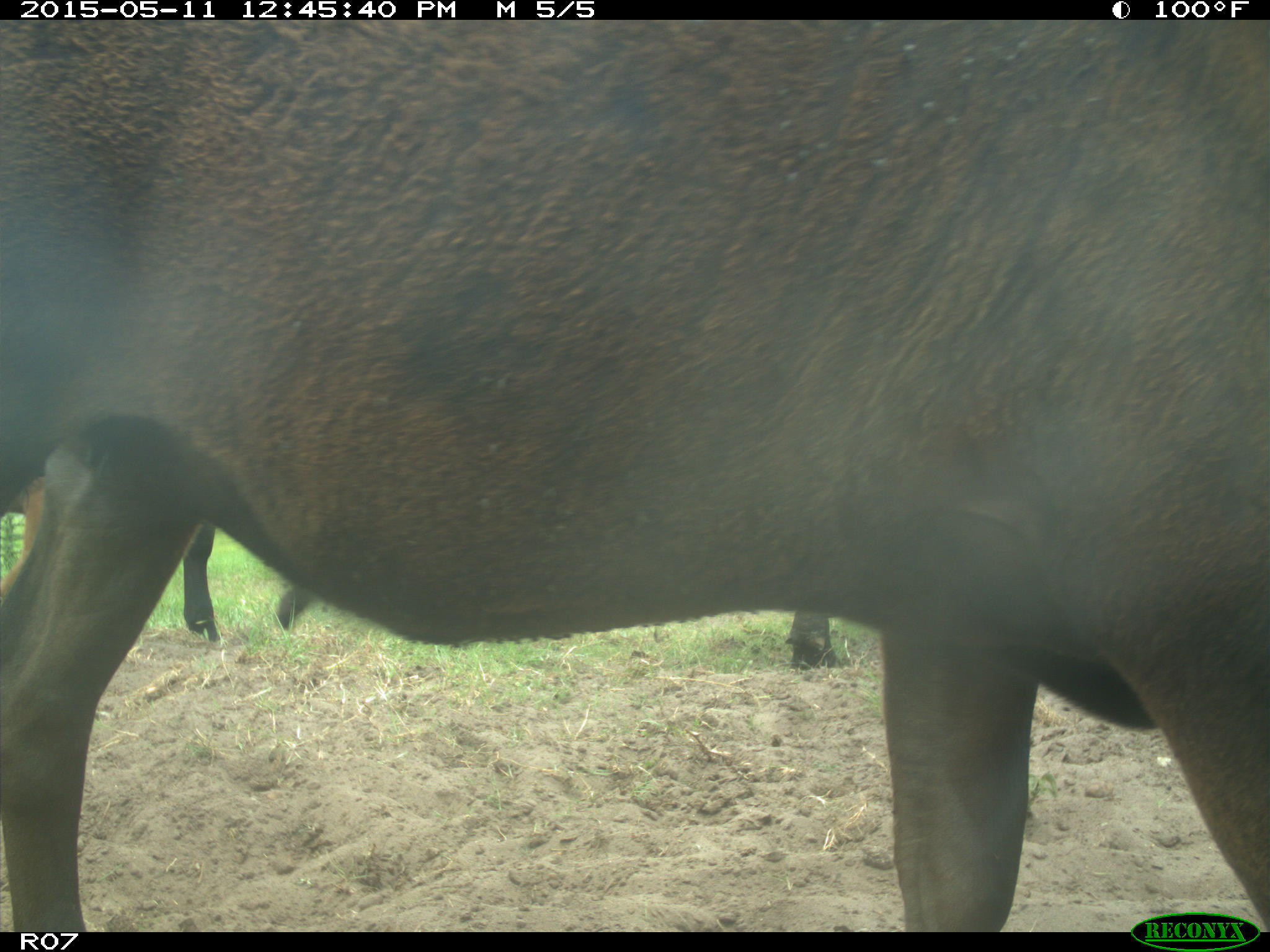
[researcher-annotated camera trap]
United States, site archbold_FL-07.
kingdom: Animalia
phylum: Chordata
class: Mammalia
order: Artiodactyla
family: Bovidae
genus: Bos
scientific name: Bos taurus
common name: domestic cow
Bos taurus (domestic cow).